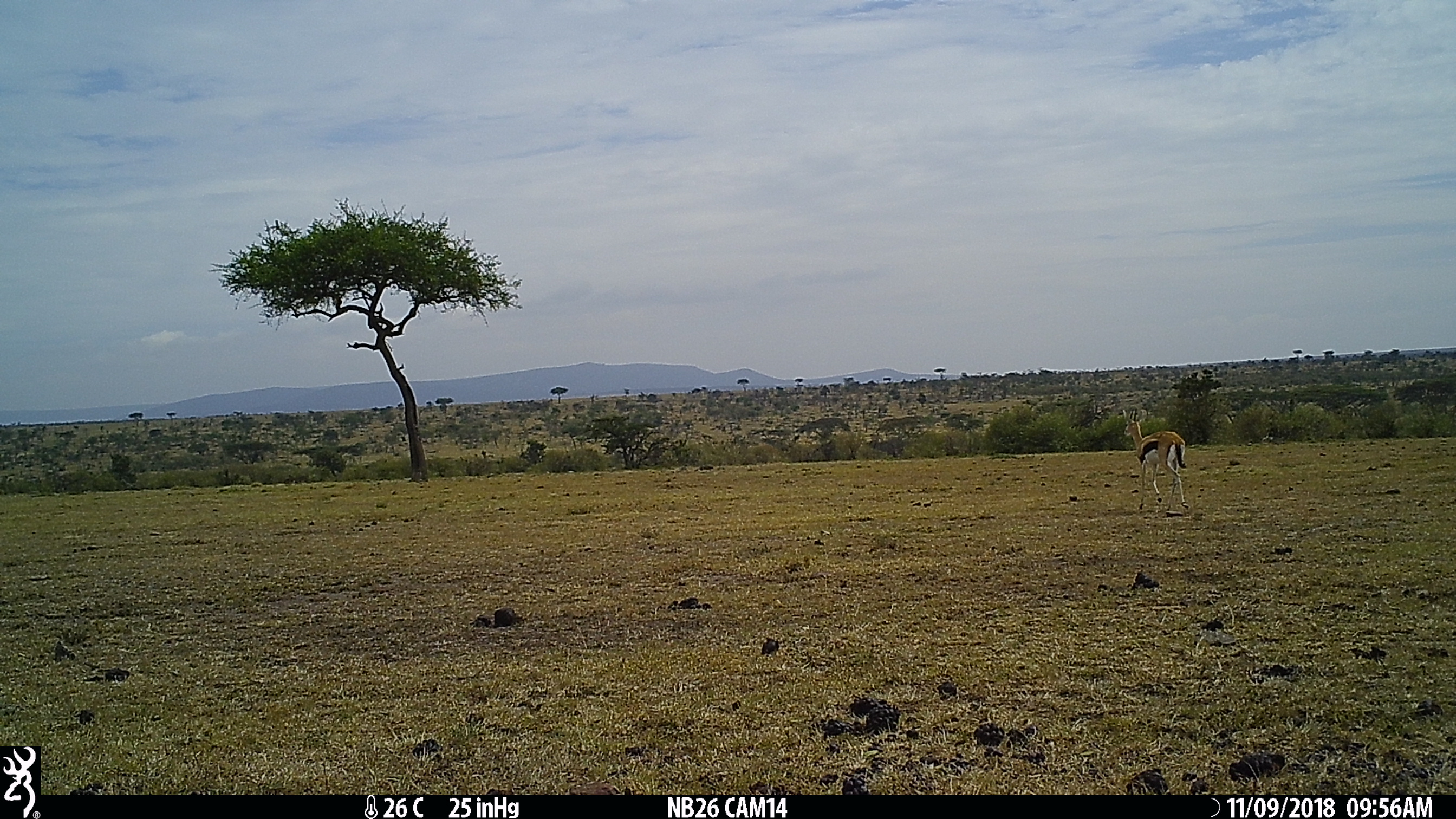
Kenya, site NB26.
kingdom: Animalia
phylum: Chordata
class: Mammalia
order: Artiodactyla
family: Bovidae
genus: Eudorcas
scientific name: Eudorcas thomsonii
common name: thomon's gazelle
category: gazelle thomsons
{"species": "gazelle thomsons (thomon's gazelle) (Eudorcas thomsonii)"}